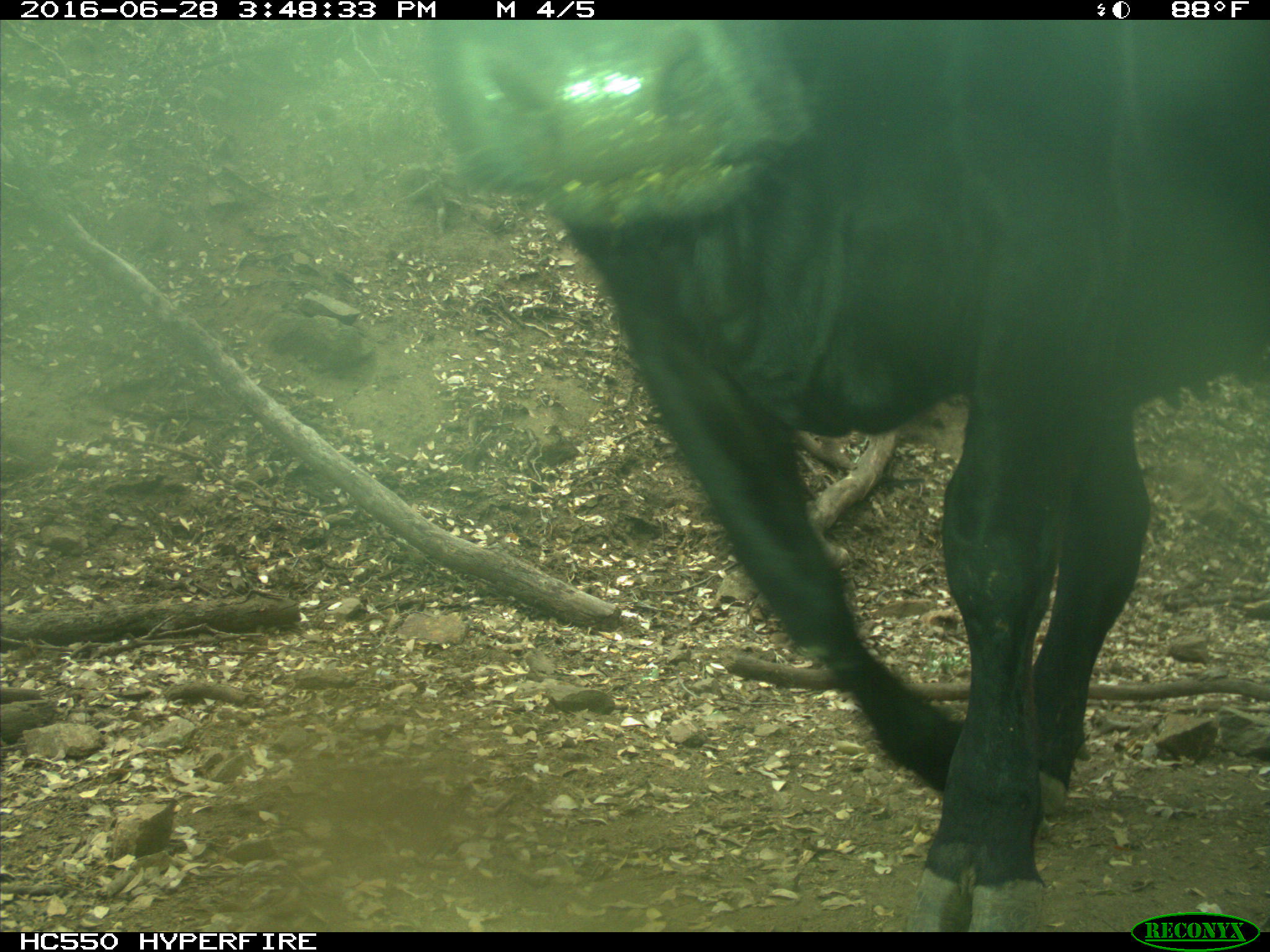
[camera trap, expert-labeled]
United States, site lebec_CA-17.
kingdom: Animalia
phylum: Chordata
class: Mammalia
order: Artiodactyla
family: Bovidae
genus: Bos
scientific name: Bos taurus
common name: domestic cow